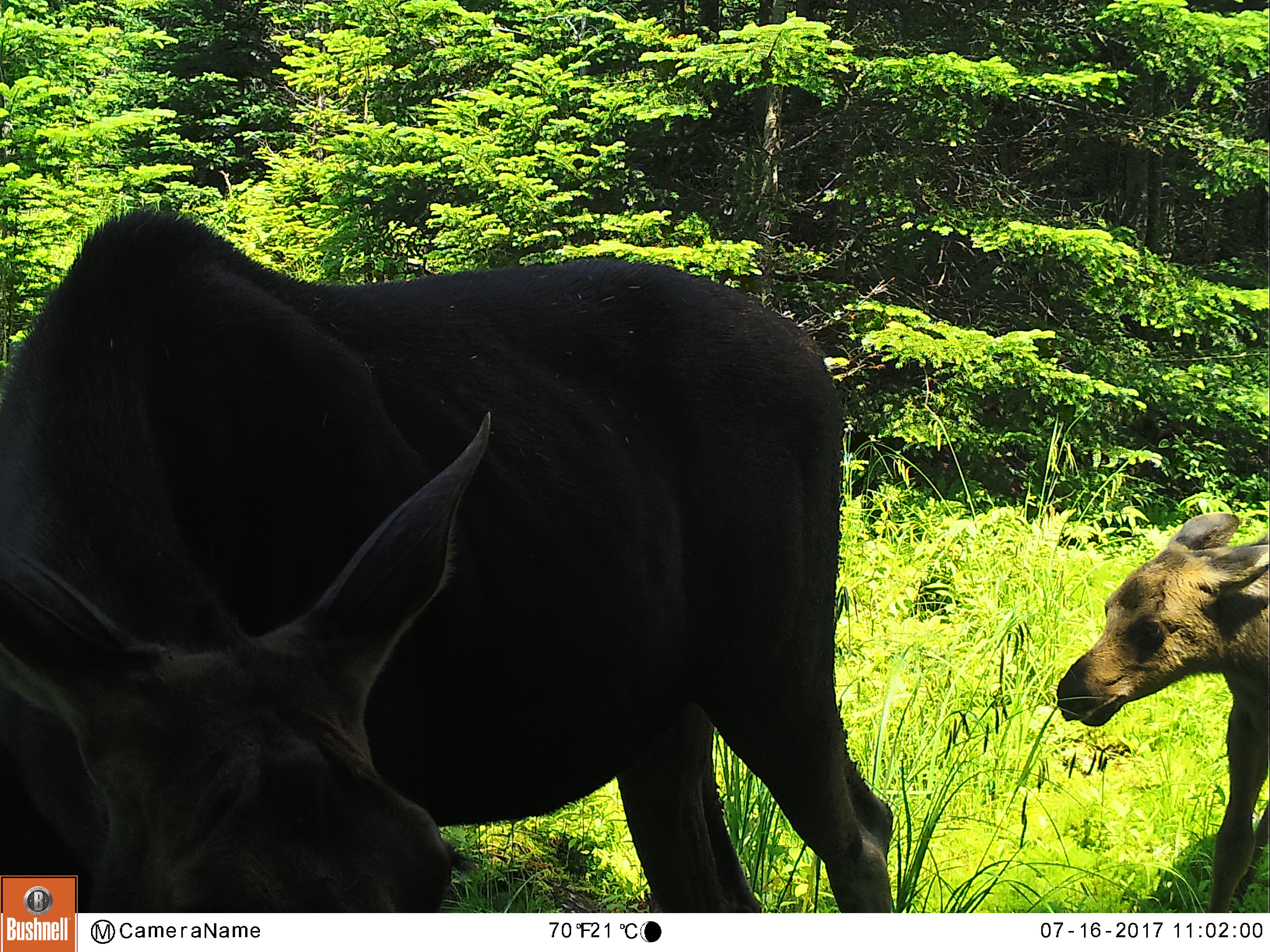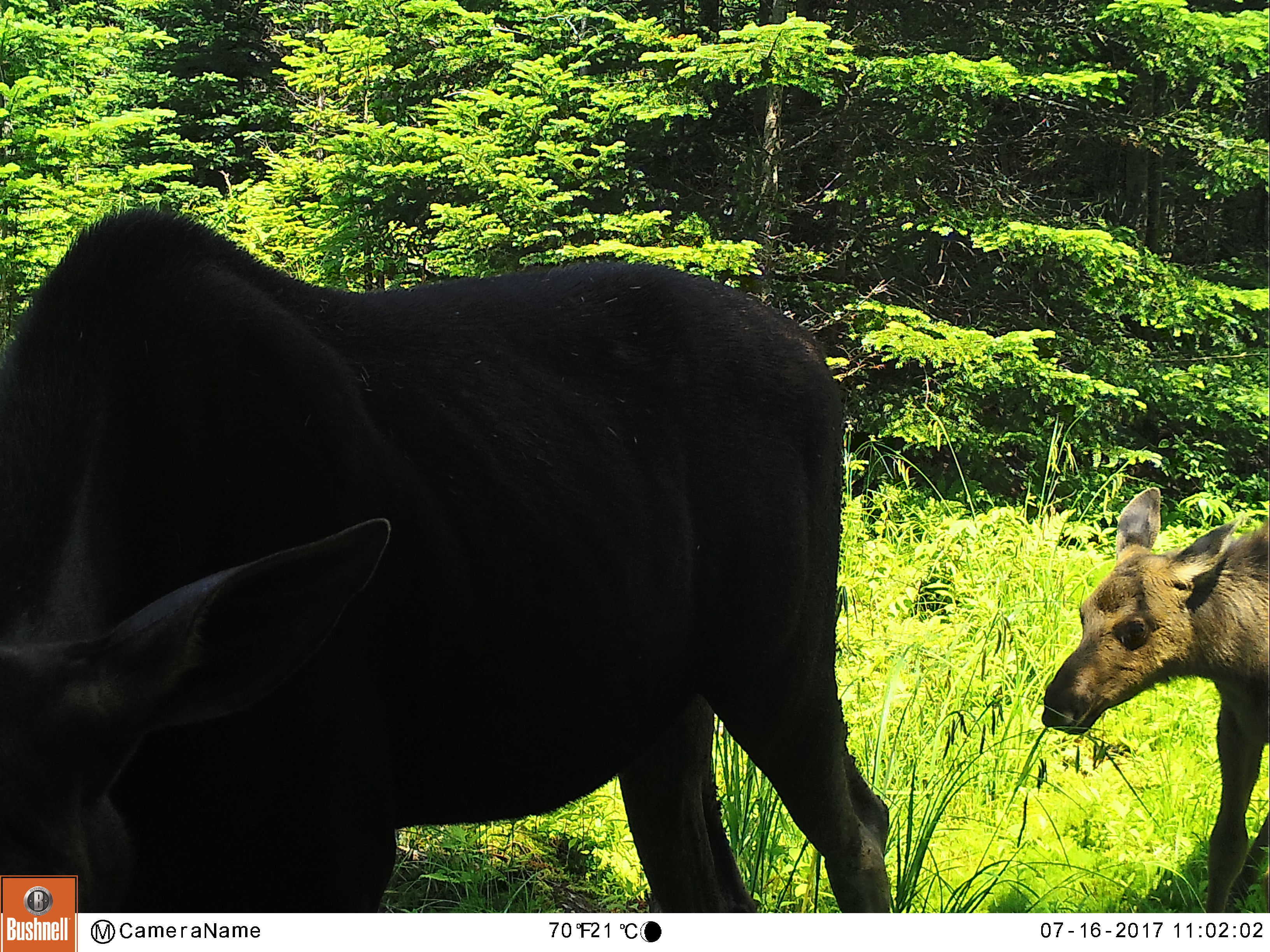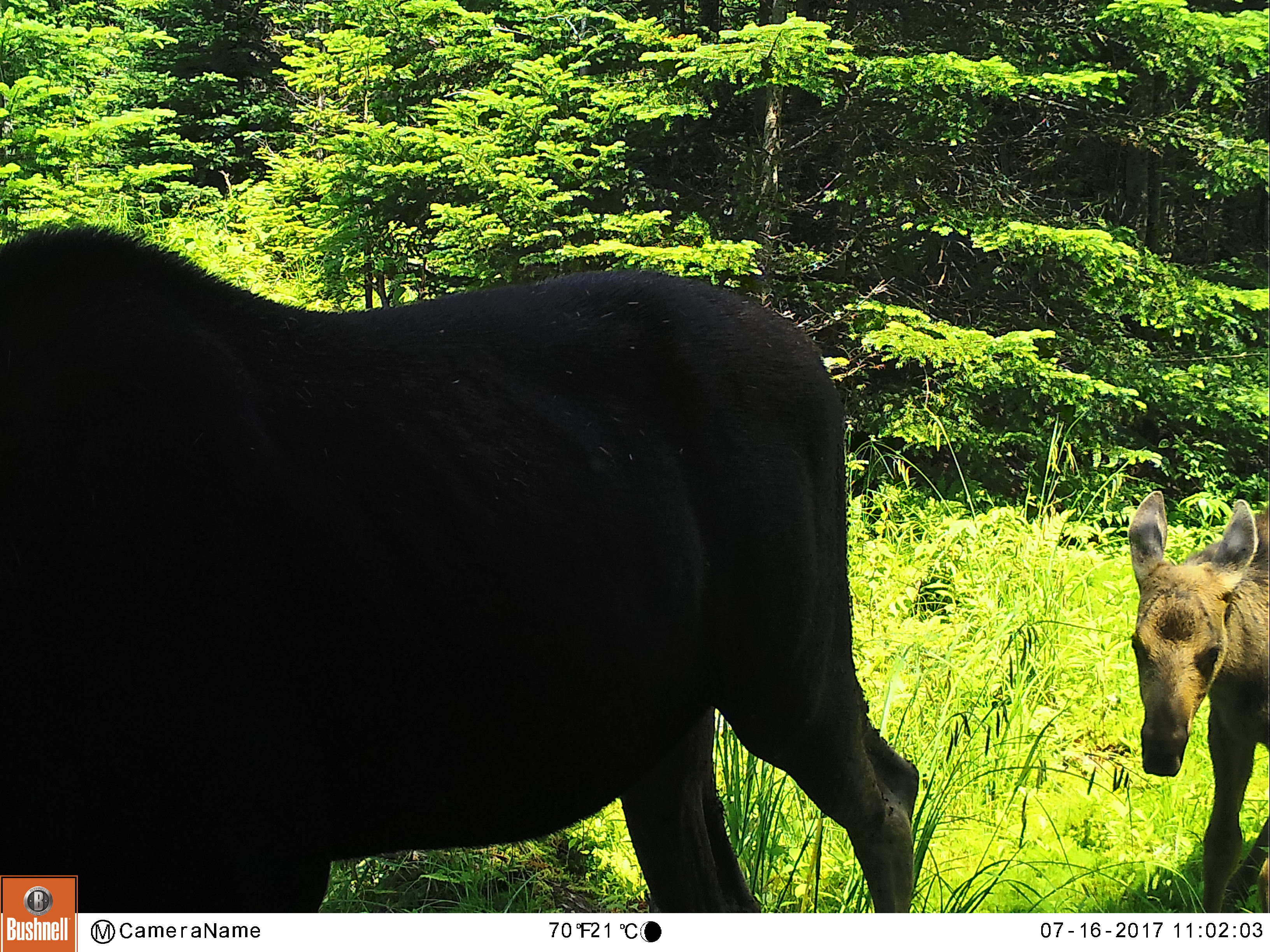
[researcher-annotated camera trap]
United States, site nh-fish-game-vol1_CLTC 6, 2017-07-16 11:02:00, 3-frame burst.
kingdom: Animalia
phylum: Chordata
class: Mammalia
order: Artiodactyla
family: Cervidae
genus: Alces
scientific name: Alces alces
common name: moose